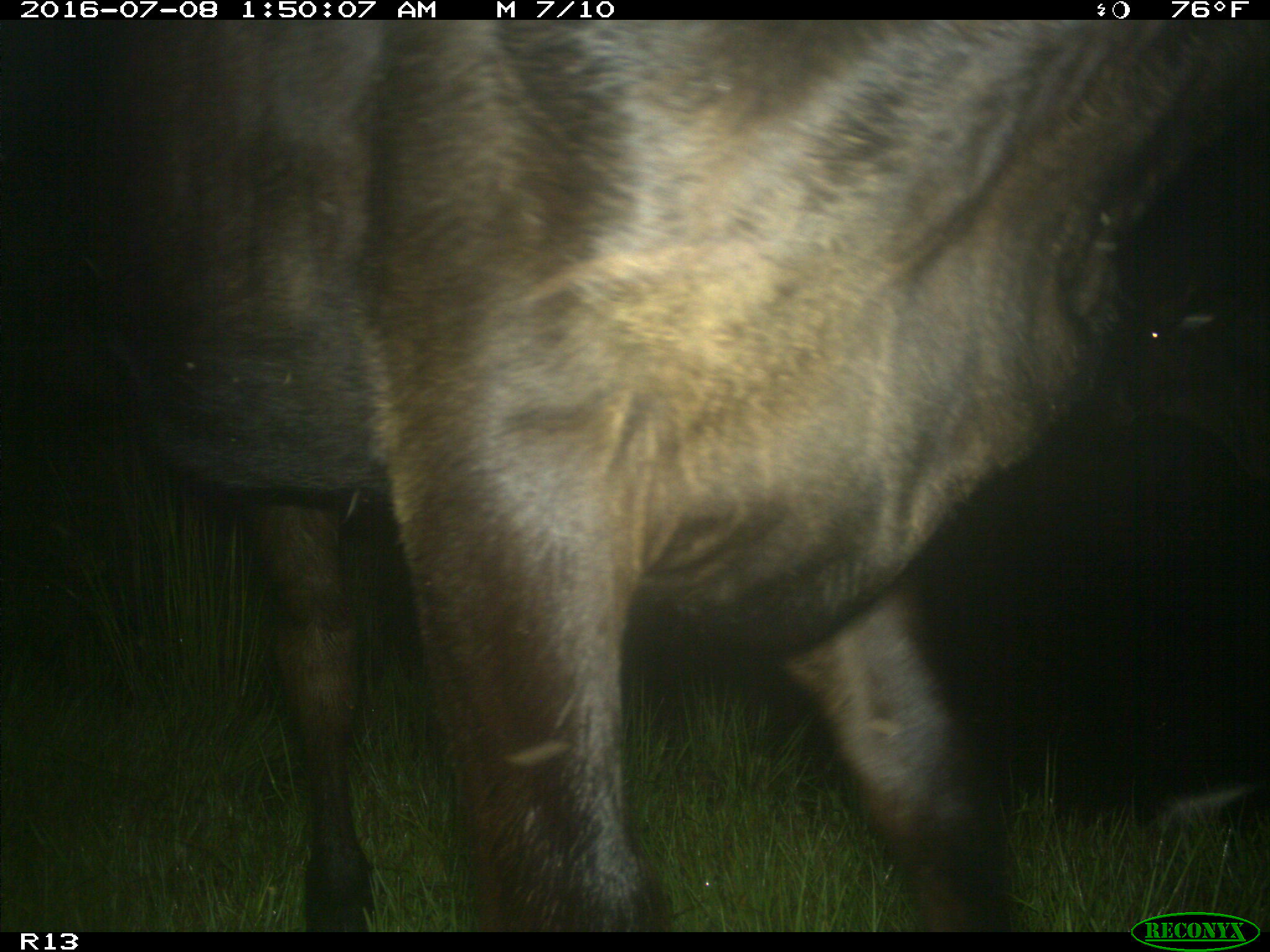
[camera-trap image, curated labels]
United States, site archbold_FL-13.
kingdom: Animalia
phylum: Chordata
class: Mammalia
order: Artiodactyla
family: Bovidae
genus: Bos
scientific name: Bos taurus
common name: domestic cow